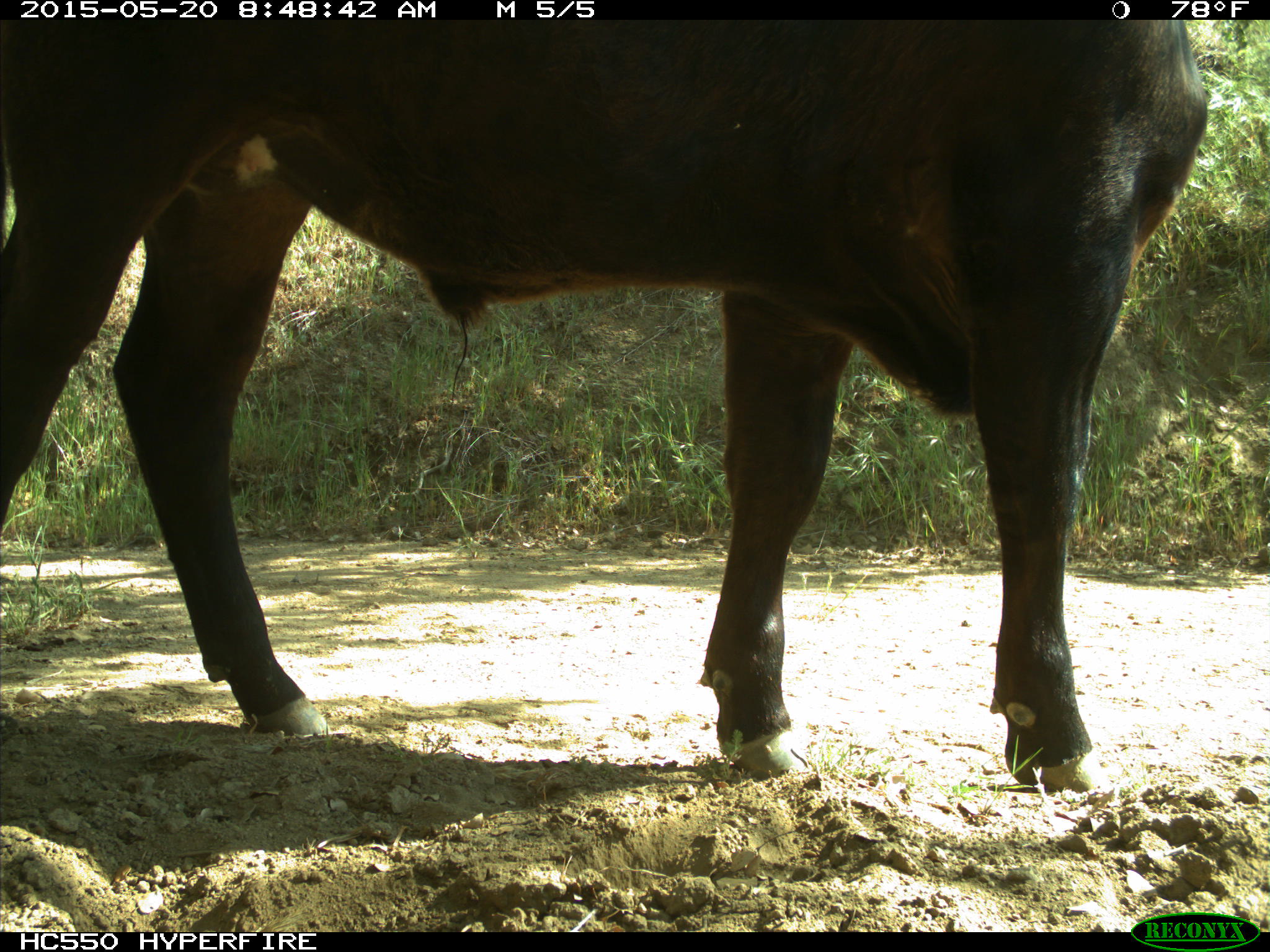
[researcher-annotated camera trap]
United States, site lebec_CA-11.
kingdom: Animalia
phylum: Chordata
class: Mammalia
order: Artiodactyla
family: Bovidae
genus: Bos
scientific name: Bos taurus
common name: domestic cow